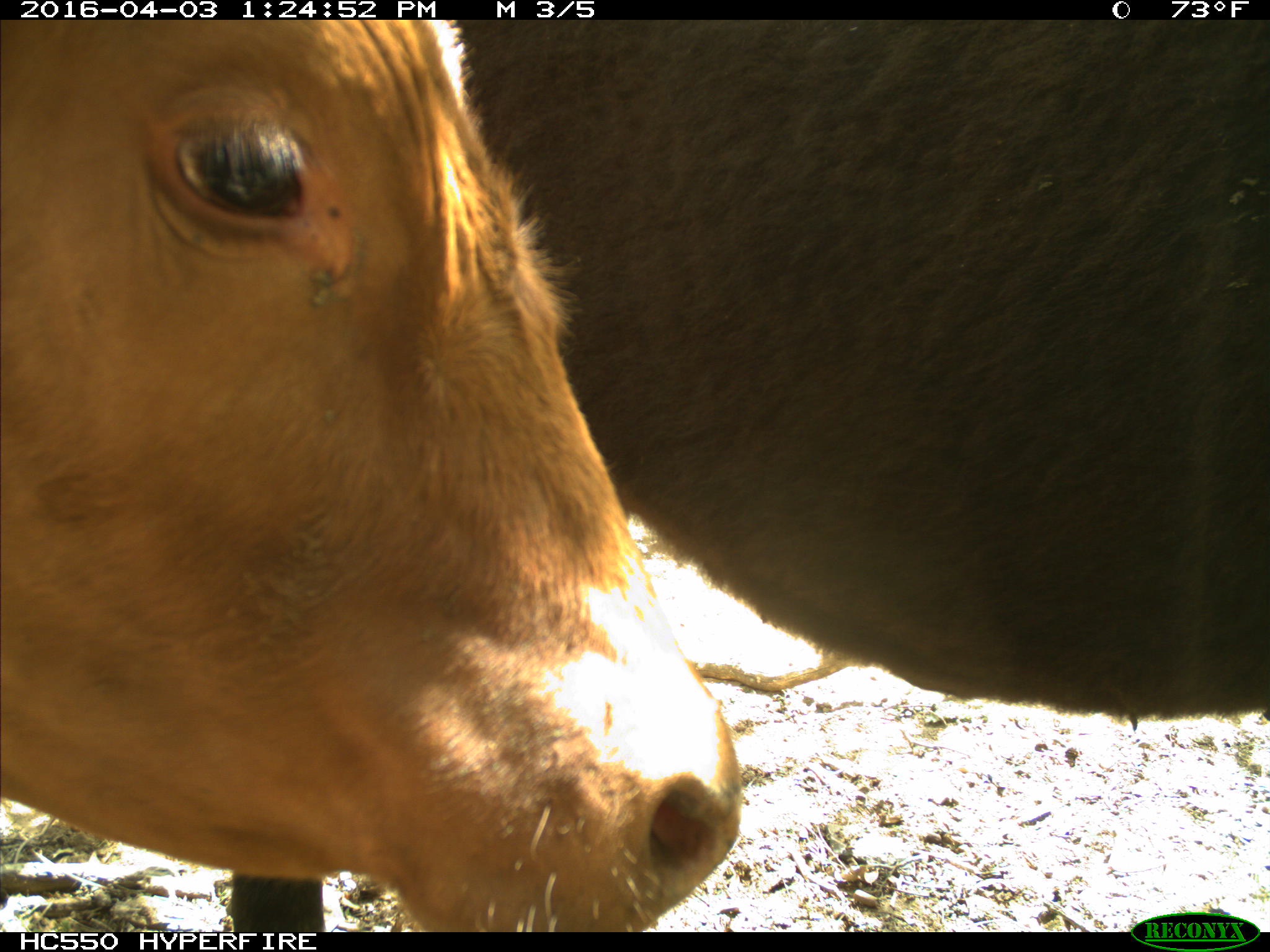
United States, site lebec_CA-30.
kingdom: Animalia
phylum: Chordata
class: Mammalia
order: Artiodactyla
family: Bovidae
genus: Bos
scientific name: Bos taurus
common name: domestic cow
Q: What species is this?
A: Bos taurus (domestic cow).